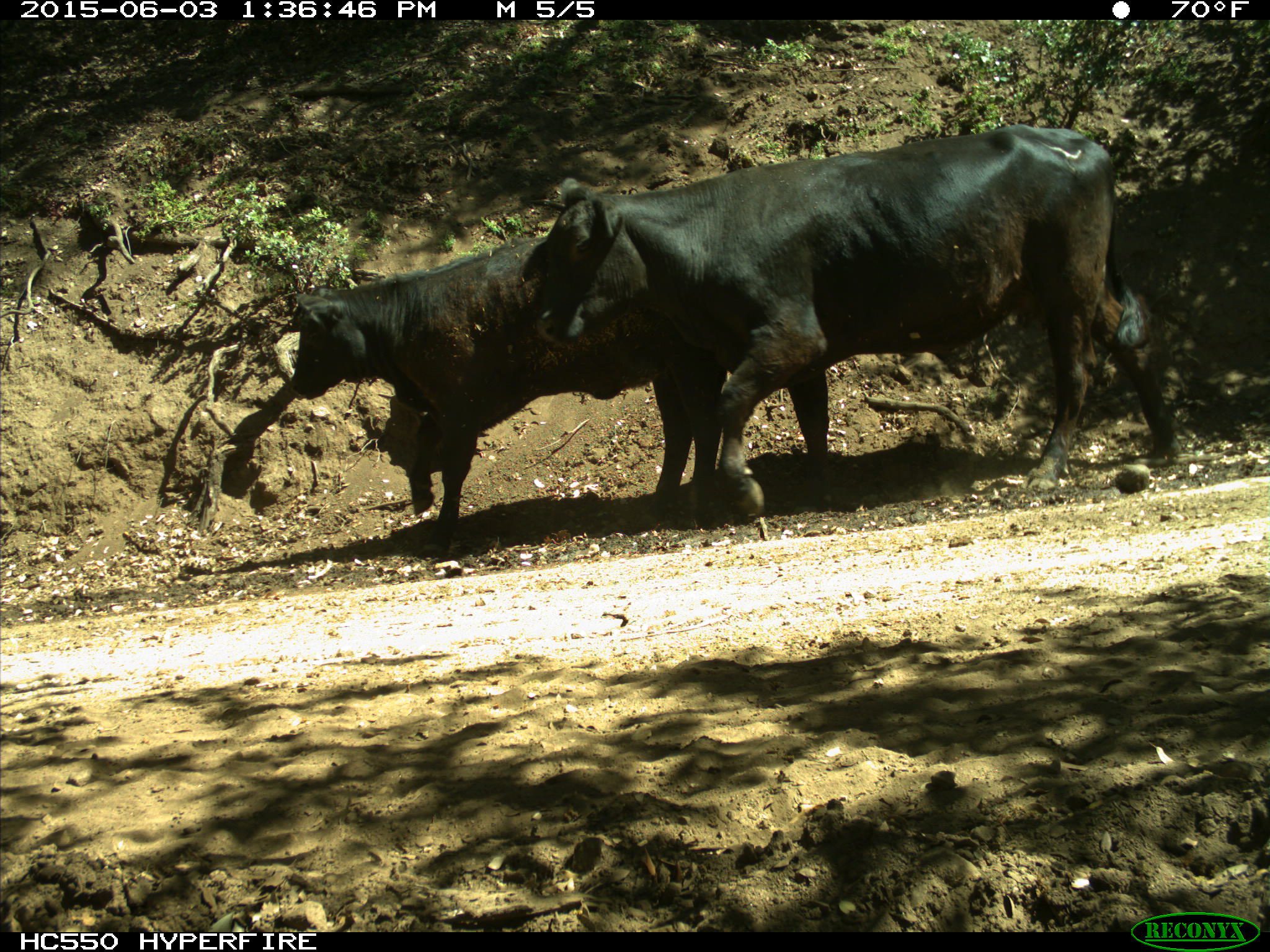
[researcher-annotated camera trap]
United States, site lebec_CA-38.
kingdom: Animalia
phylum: Chordata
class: Mammalia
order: Artiodactyla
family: Bovidae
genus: Bos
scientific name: Bos taurus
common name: domestic cow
Bos taurus (domestic cow).